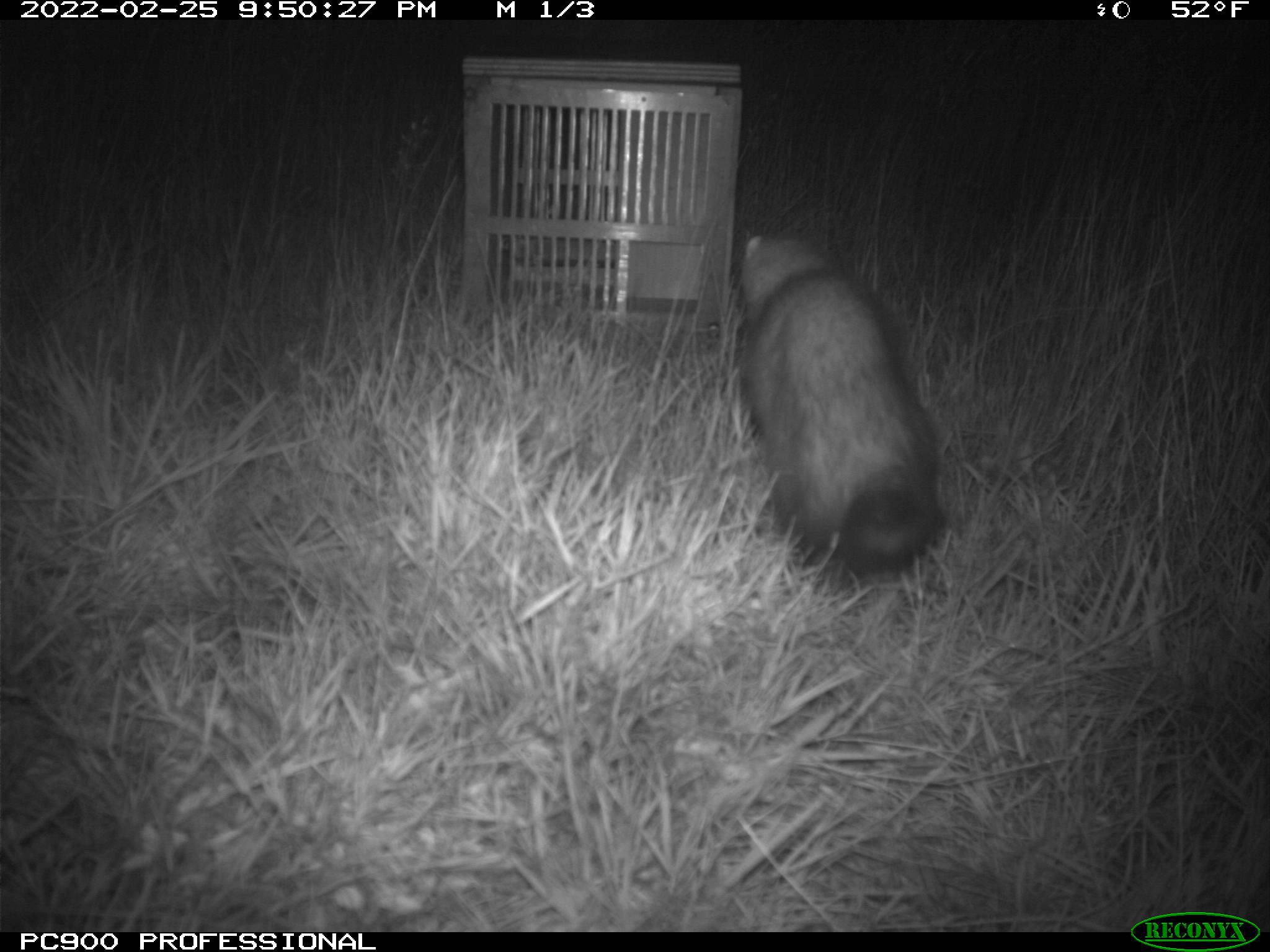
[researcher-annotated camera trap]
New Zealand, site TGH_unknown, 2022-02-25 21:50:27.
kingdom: Animalia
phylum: Chordata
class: Mammalia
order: Carnivora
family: Mustelidae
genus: Mustela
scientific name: Mustela furo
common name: ferret